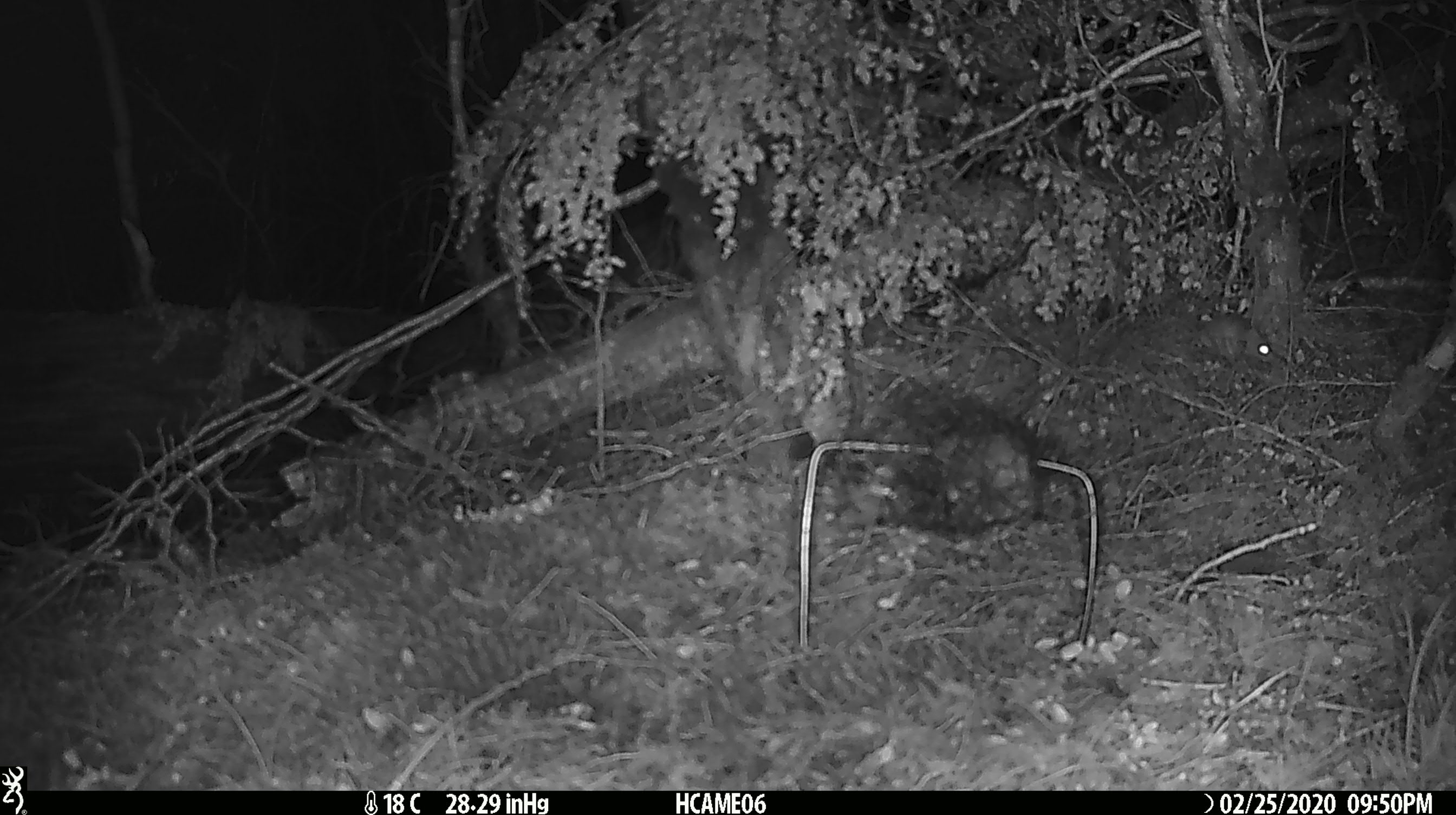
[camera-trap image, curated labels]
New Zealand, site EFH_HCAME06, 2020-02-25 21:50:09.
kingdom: Animalia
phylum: Chordata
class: Mammalia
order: Rodentia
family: Muridae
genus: Mus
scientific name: Mus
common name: mouse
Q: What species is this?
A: Mouse (Mus).